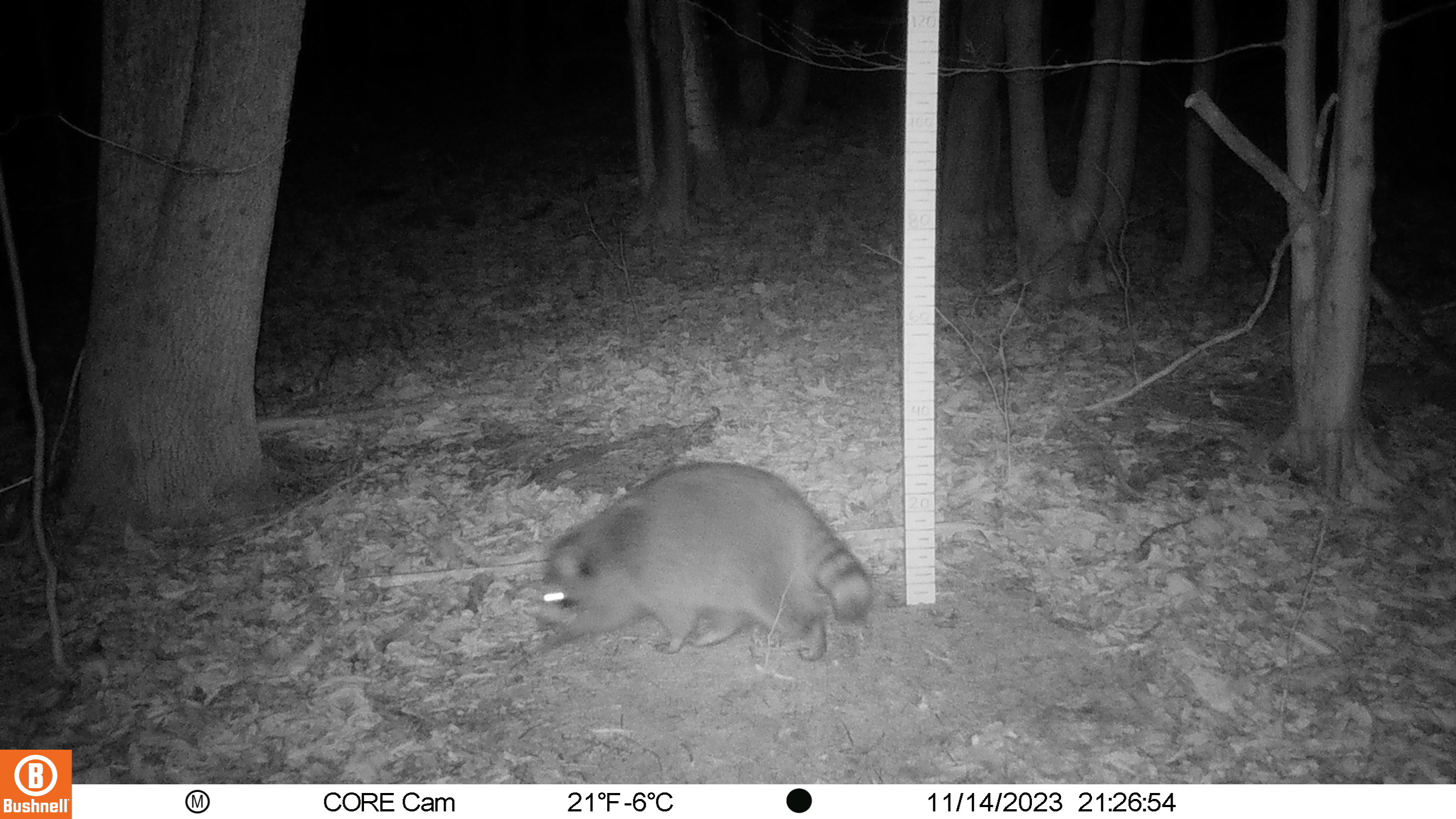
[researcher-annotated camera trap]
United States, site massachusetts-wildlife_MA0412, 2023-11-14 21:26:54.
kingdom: Animalia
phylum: Chordata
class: Mammalia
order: Carnivora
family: Procyonidae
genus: Procyon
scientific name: Procyon lotor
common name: raccoon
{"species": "raccoon (Procyon lotor)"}